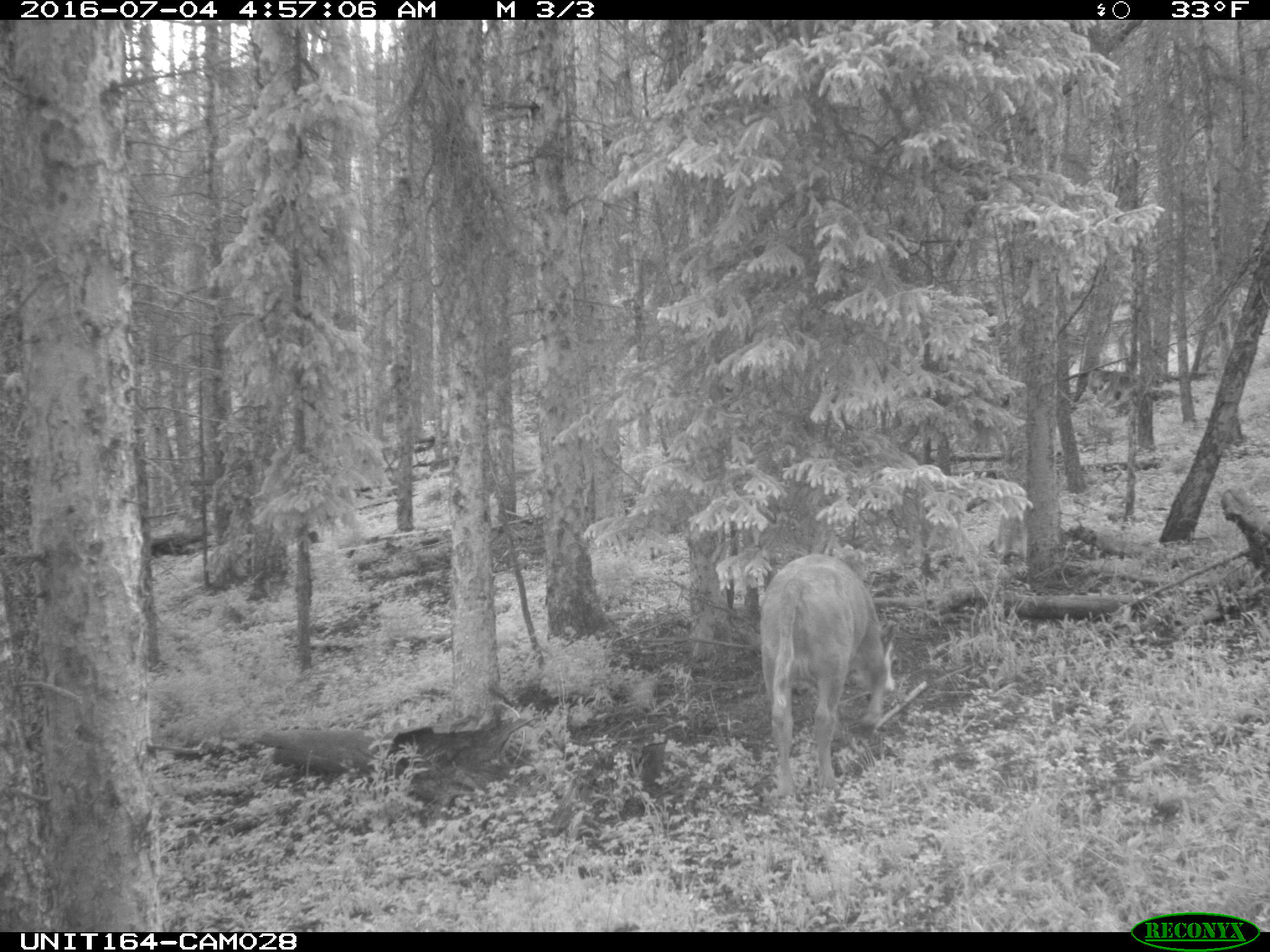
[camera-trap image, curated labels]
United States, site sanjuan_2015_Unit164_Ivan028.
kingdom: Animalia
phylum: Chordata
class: Mammalia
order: Artiodactyla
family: Bovidae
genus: Bos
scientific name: Bos taurus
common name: domestic cow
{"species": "Bos taurus (domestic cow)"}